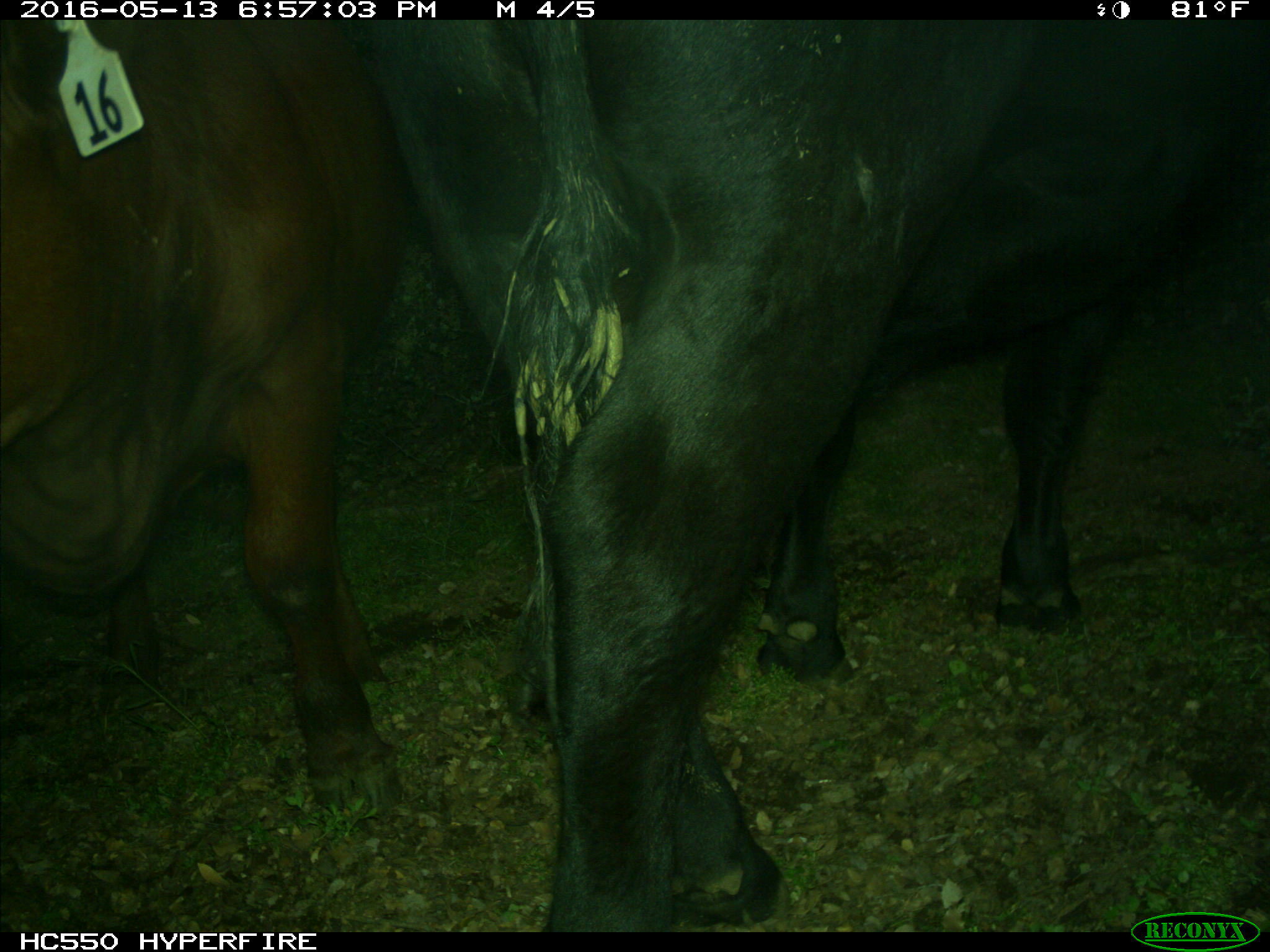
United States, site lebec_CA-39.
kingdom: Animalia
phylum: Chordata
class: Mammalia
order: Artiodactyla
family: Bovidae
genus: Bos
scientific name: Bos taurus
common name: domestic cow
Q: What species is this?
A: Bos taurus (domestic cow).